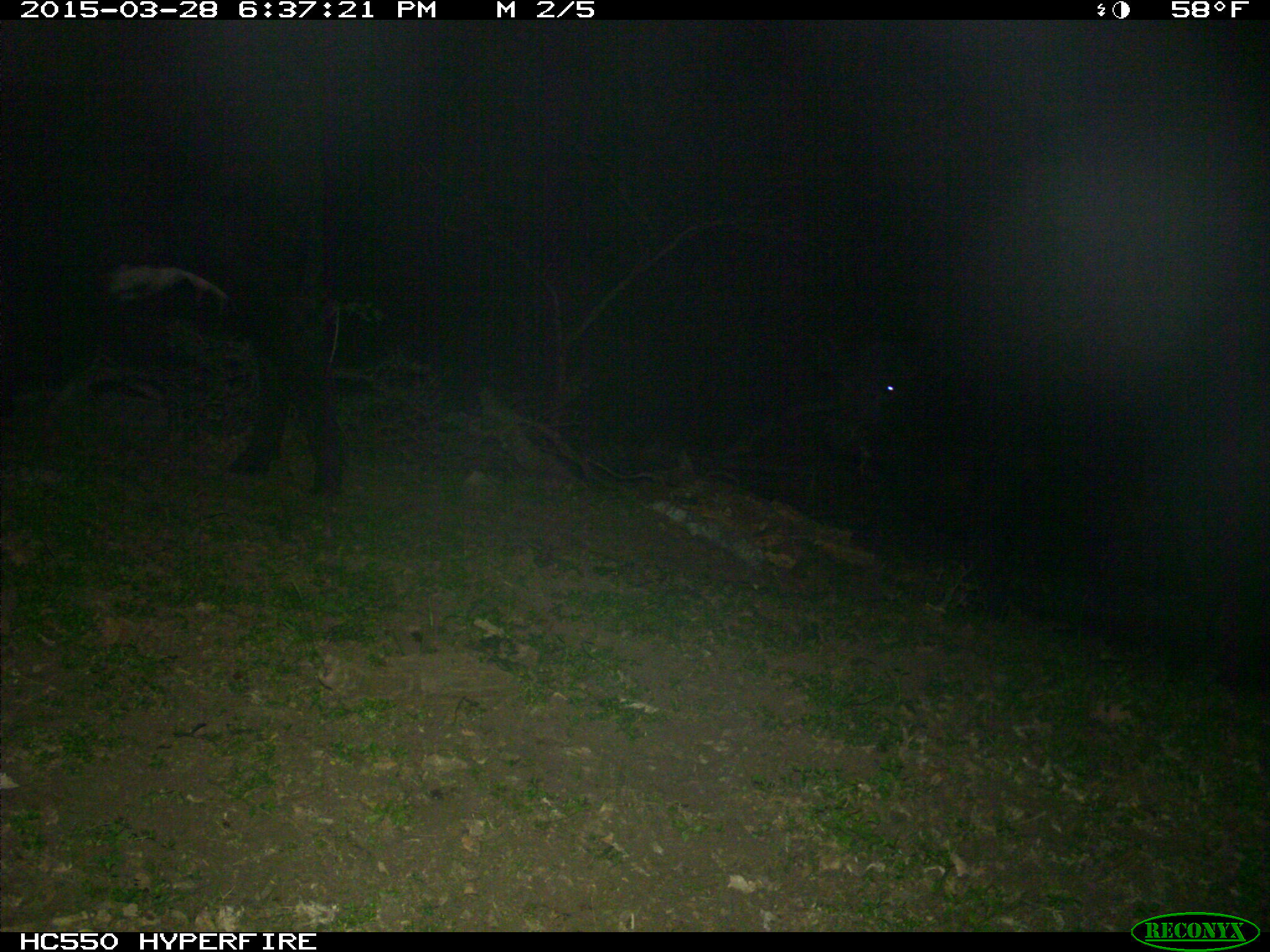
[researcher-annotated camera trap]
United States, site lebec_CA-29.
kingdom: Animalia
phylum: Chordata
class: Mammalia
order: Artiodactyla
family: Bovidae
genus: Bos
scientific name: Bos taurus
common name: domestic cow